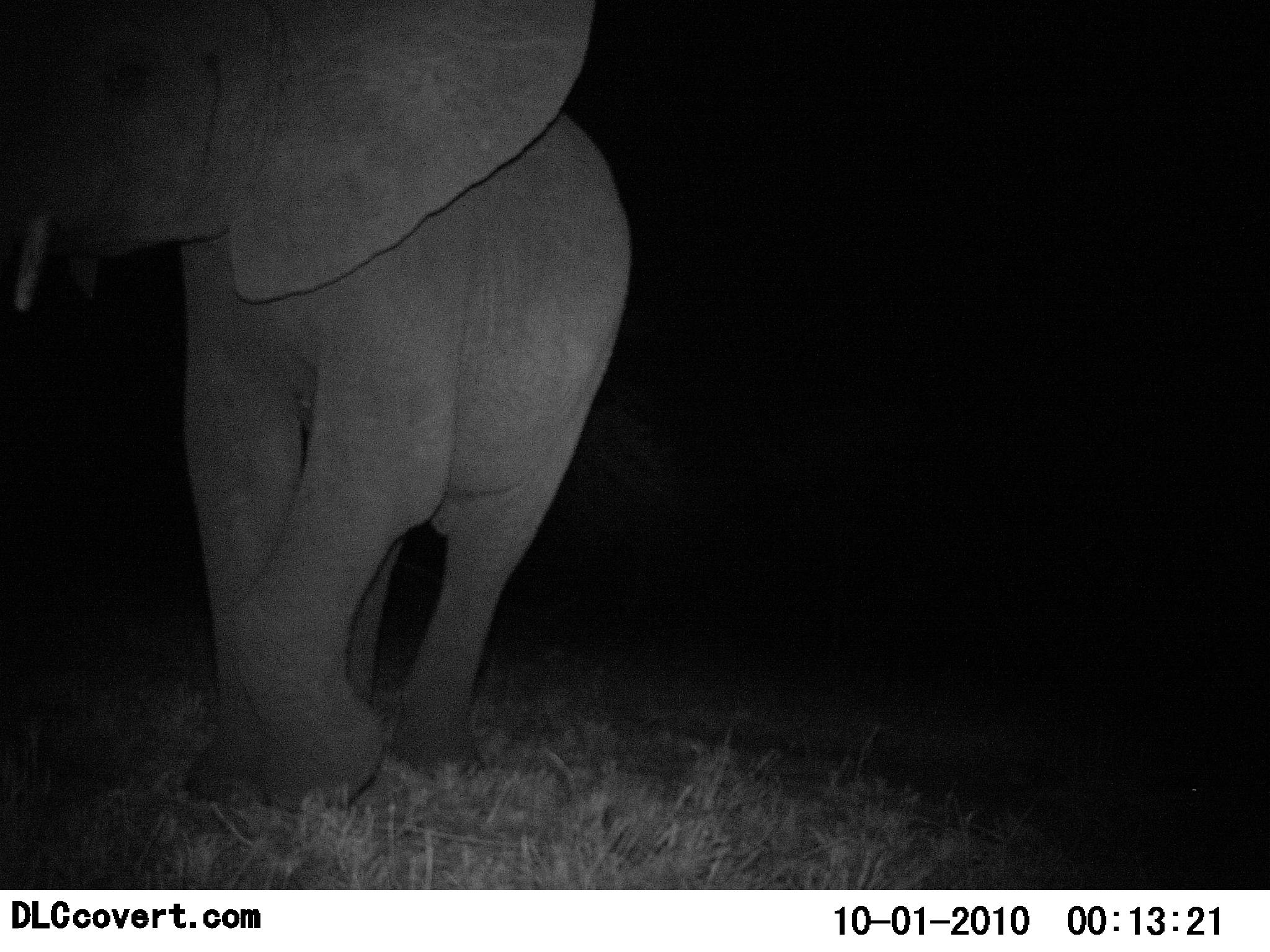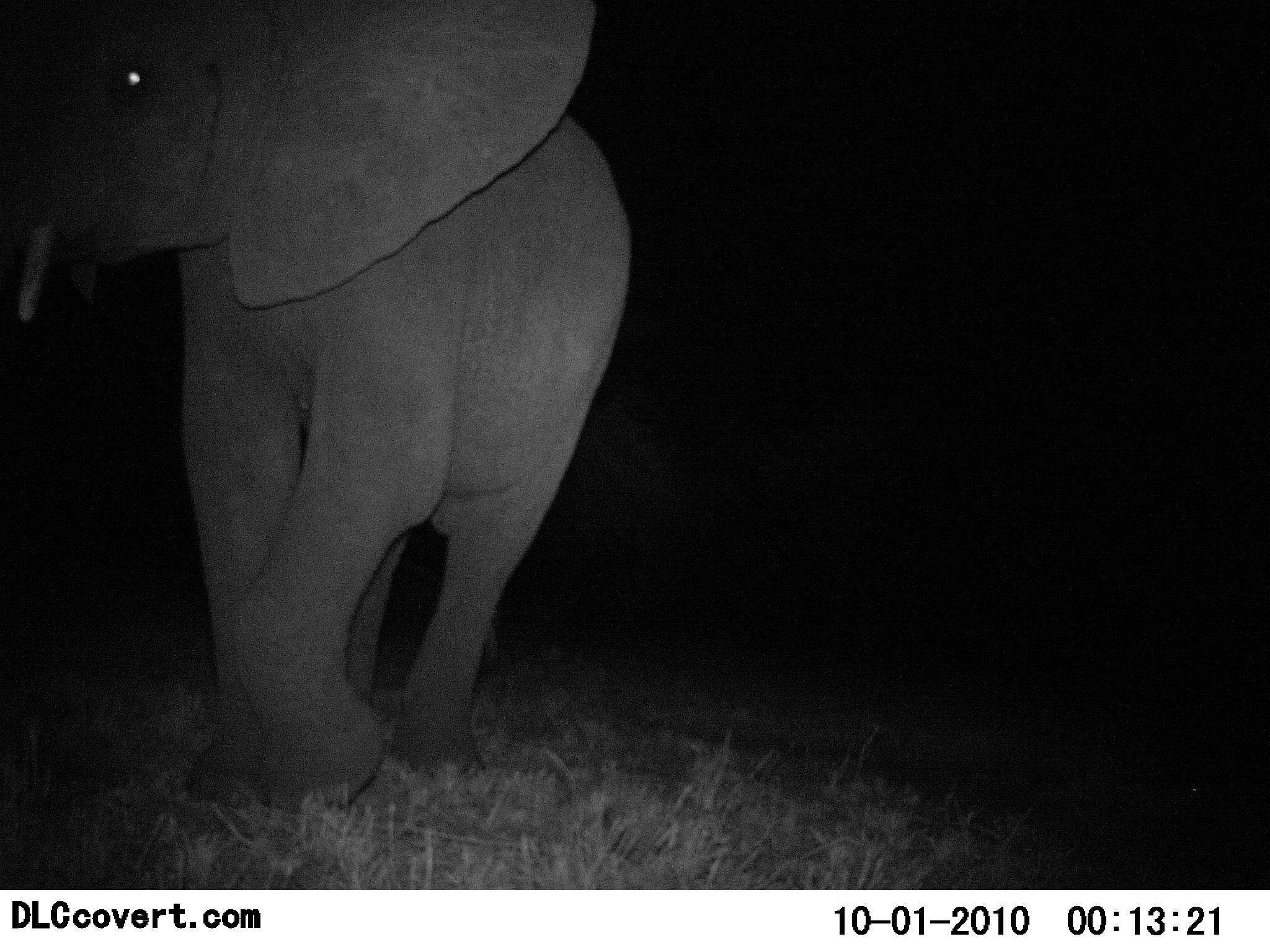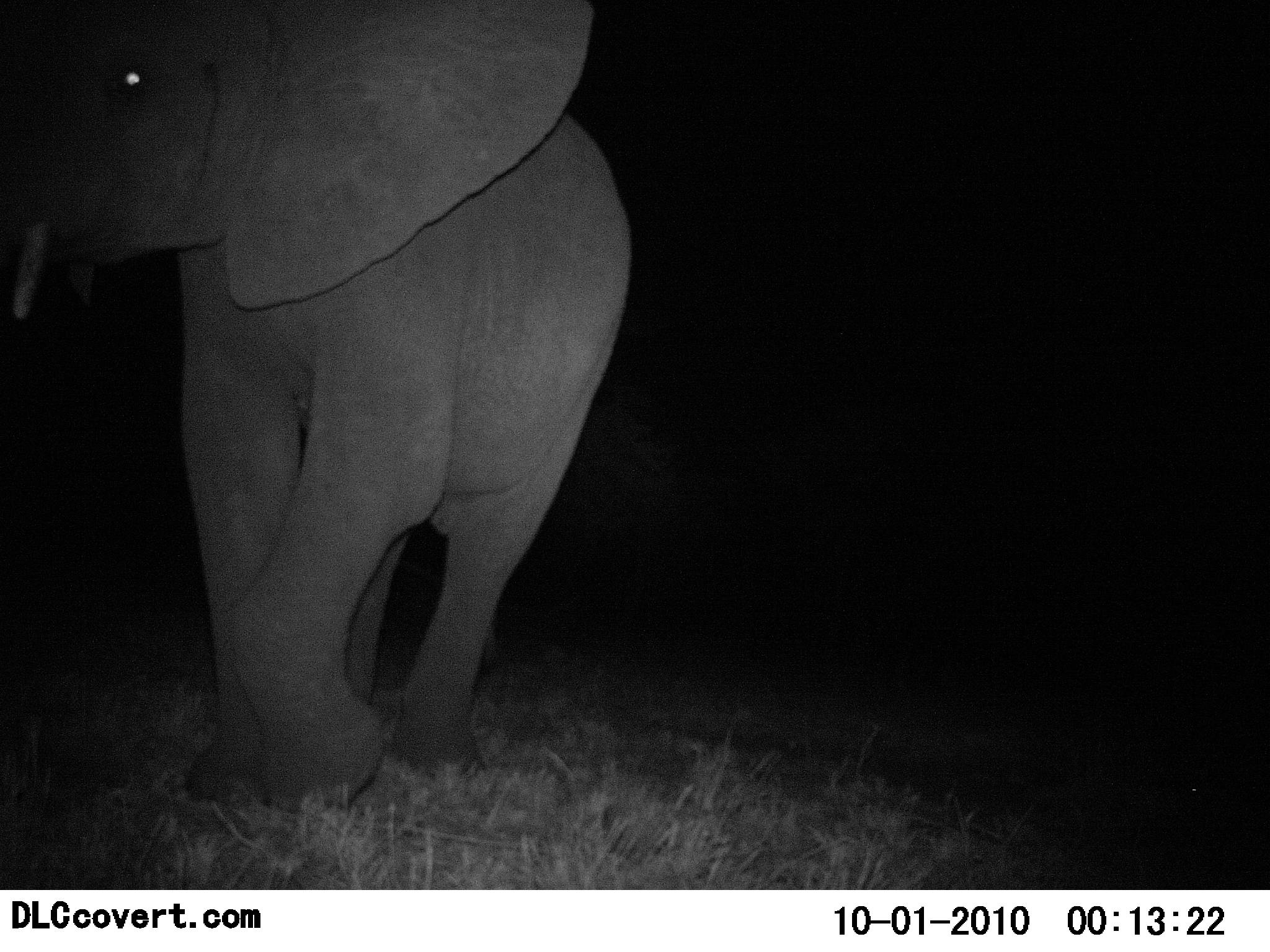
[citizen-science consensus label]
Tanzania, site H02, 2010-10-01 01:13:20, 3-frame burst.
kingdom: Animalia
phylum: Chordata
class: Mammalia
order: Proboscidea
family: Elephantidae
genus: Loxodonta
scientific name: Loxodonta africana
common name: african bush elephant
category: elephant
Elephant (african bush elephant) (Loxodonta africana), count 1. Behavior (volunteer vote fractions): standing 60%, resting 7%, moving 33%, interacting 0%. Young present (vote fraction): 0%. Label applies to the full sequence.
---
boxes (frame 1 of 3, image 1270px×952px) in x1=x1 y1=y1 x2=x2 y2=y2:
animal: x1=0 y1=1 x2=633 y2=815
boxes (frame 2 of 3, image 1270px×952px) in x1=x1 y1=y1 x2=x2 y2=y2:
animal: x1=0 y1=0 x2=630 y2=823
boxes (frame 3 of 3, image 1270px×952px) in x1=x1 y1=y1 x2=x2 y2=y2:
animal: x1=0 y1=0 x2=631 y2=821